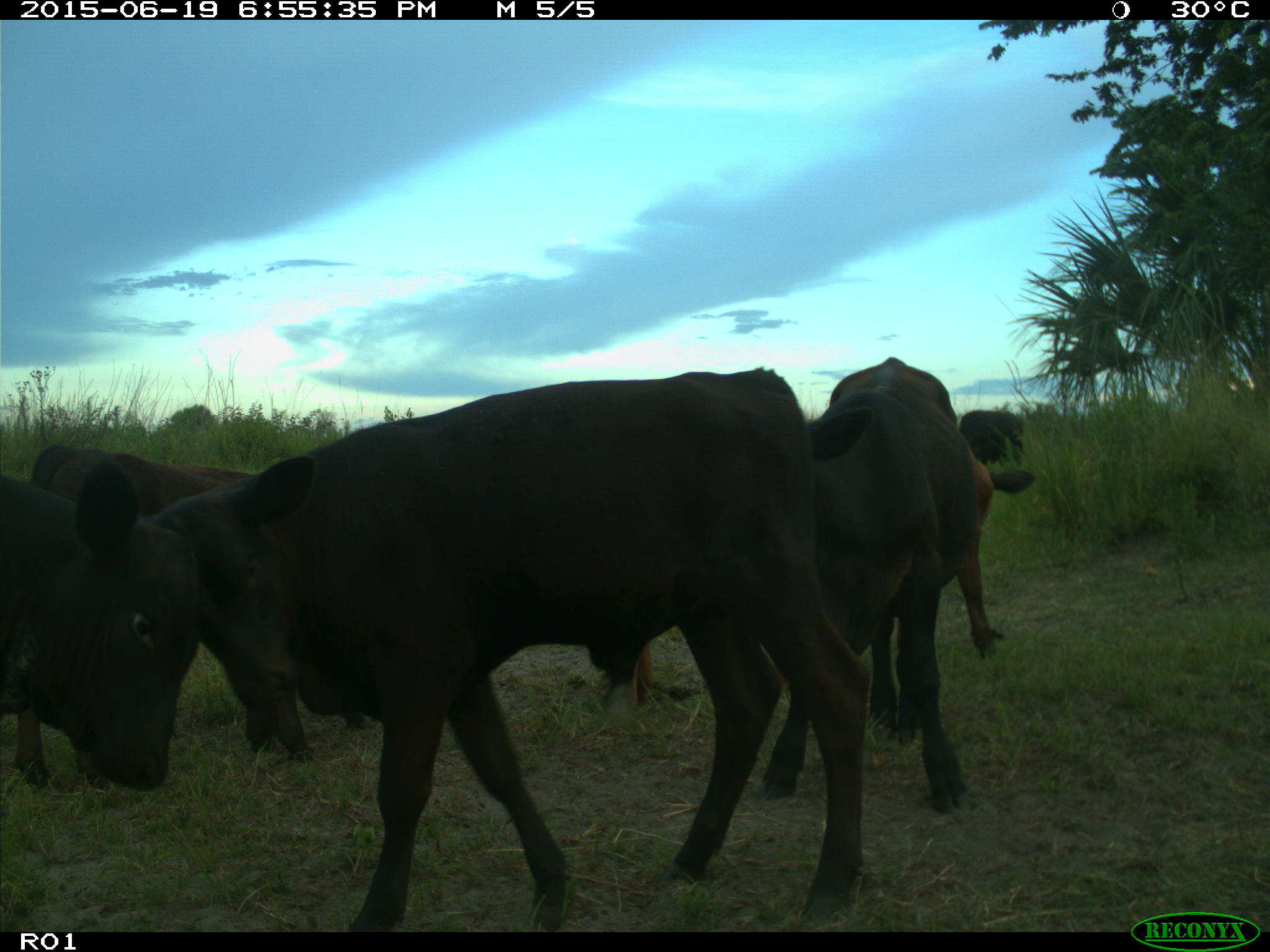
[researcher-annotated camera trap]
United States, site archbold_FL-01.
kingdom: Animalia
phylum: Chordata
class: Mammalia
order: Artiodactyla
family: Bovidae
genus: Bos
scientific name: Bos taurus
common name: domestic cow